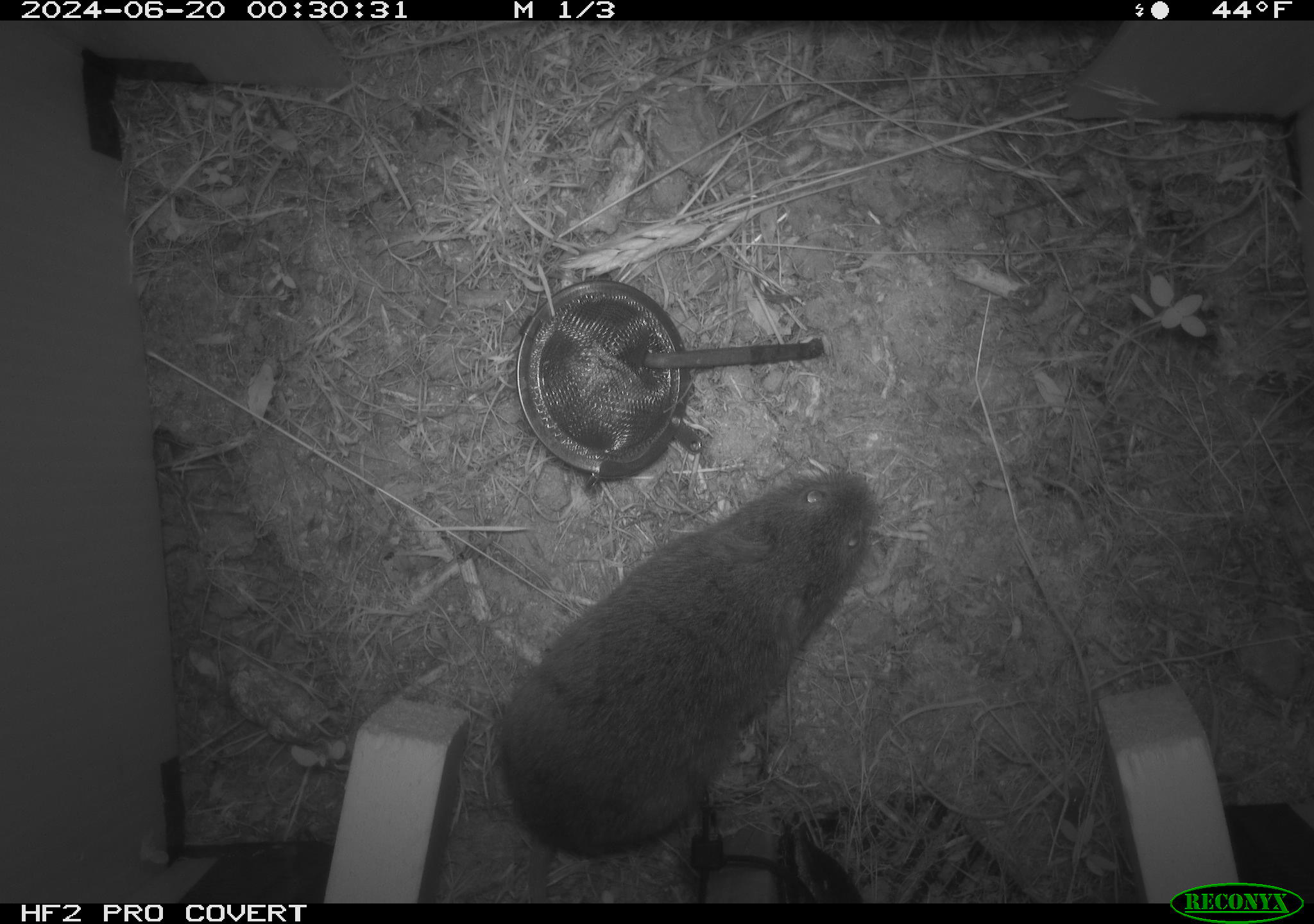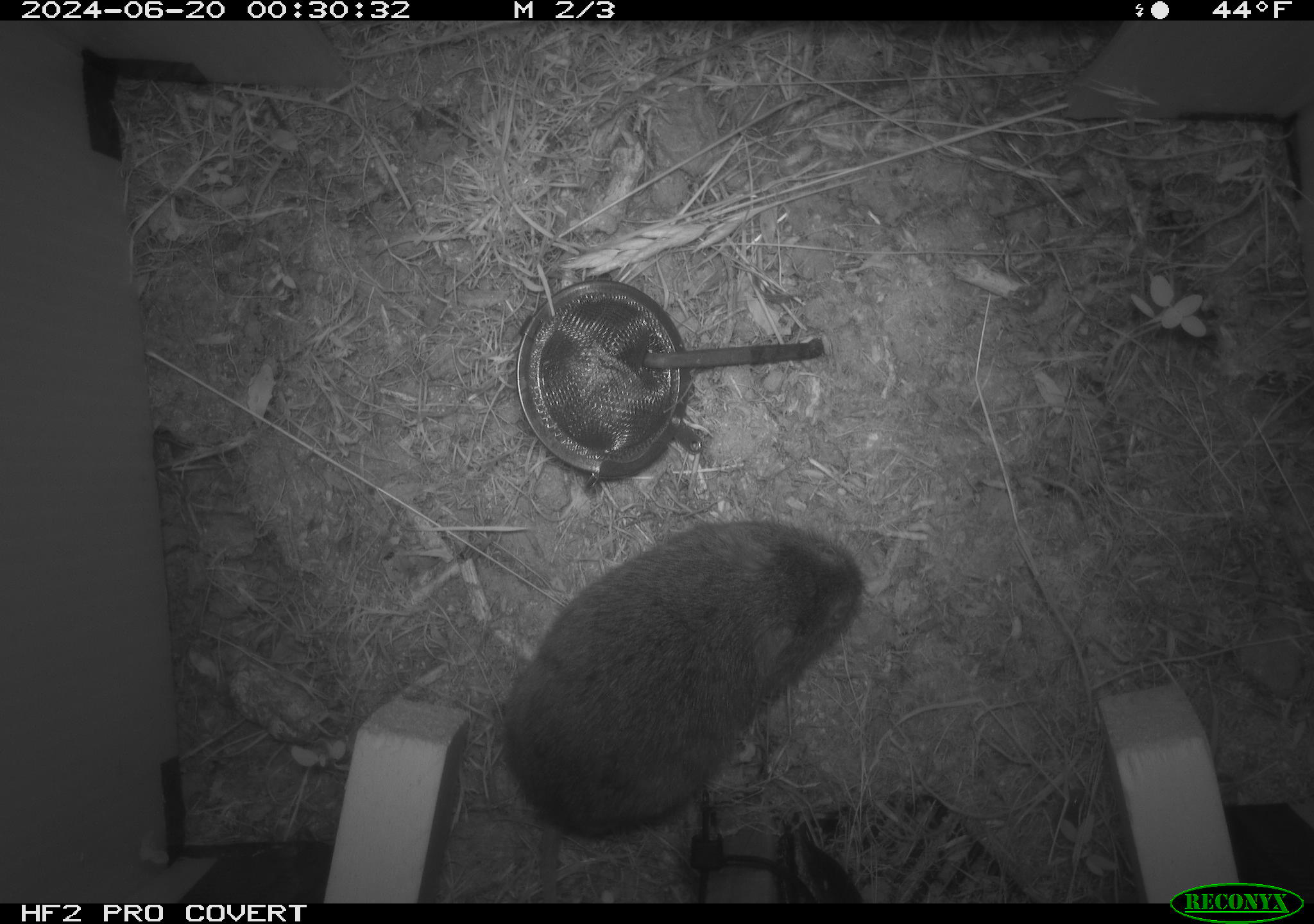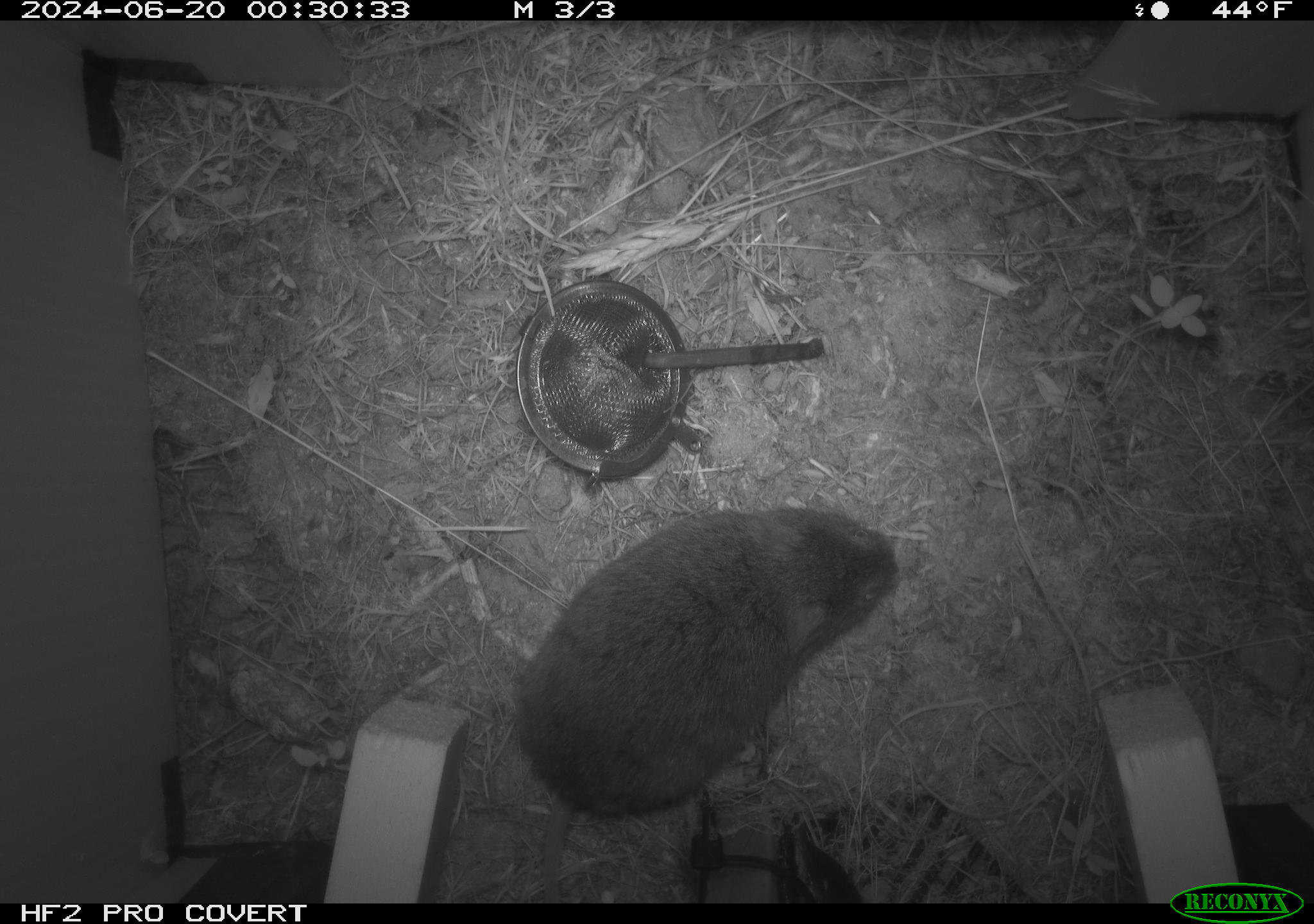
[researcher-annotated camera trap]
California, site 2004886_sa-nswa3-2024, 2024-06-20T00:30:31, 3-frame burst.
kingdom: Animalia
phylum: Chordata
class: Mammalia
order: Rodentia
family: Cricetidae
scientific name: Arvicolinae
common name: voles, lemmings, and muskrats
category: arvicolinae subfamily